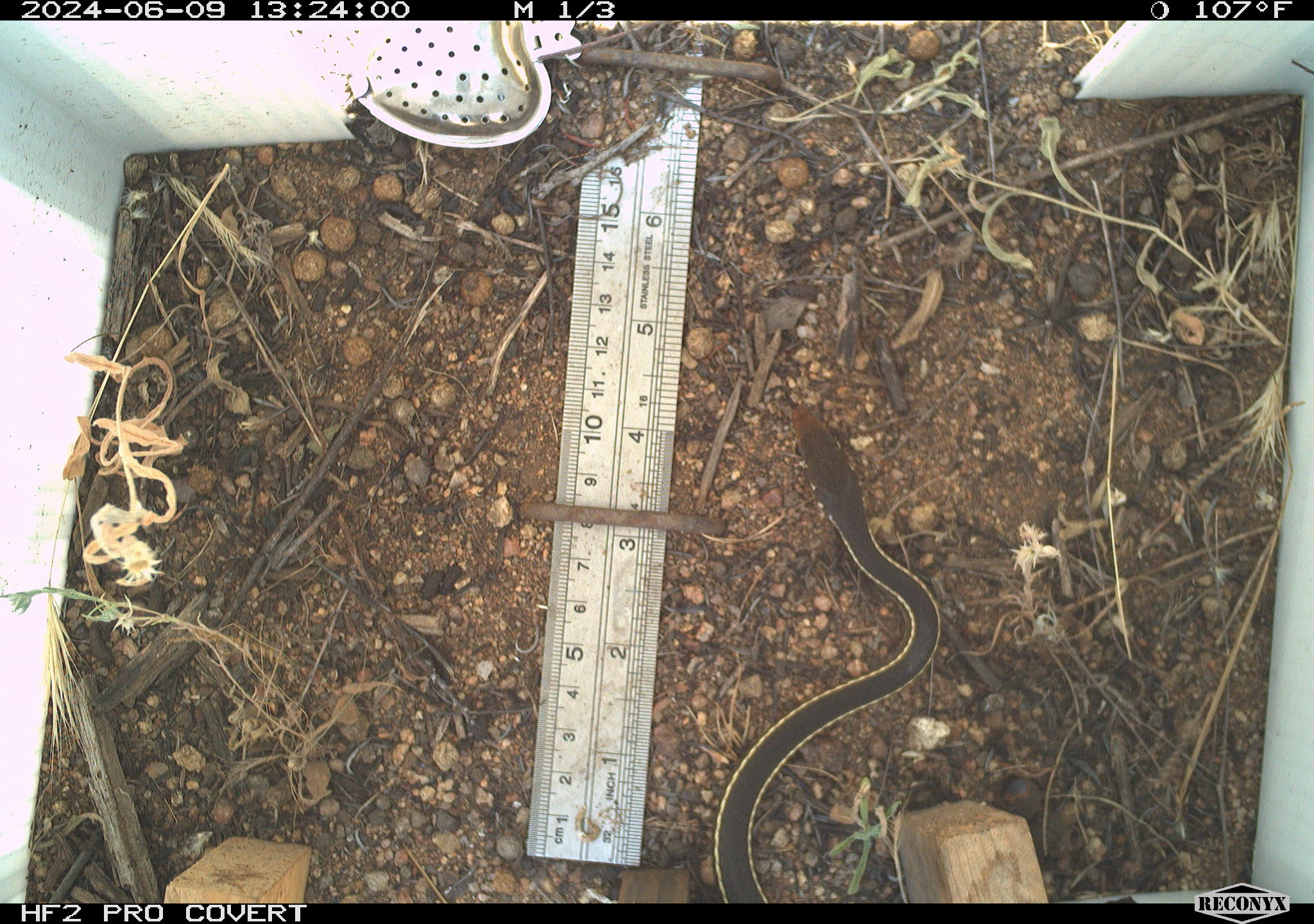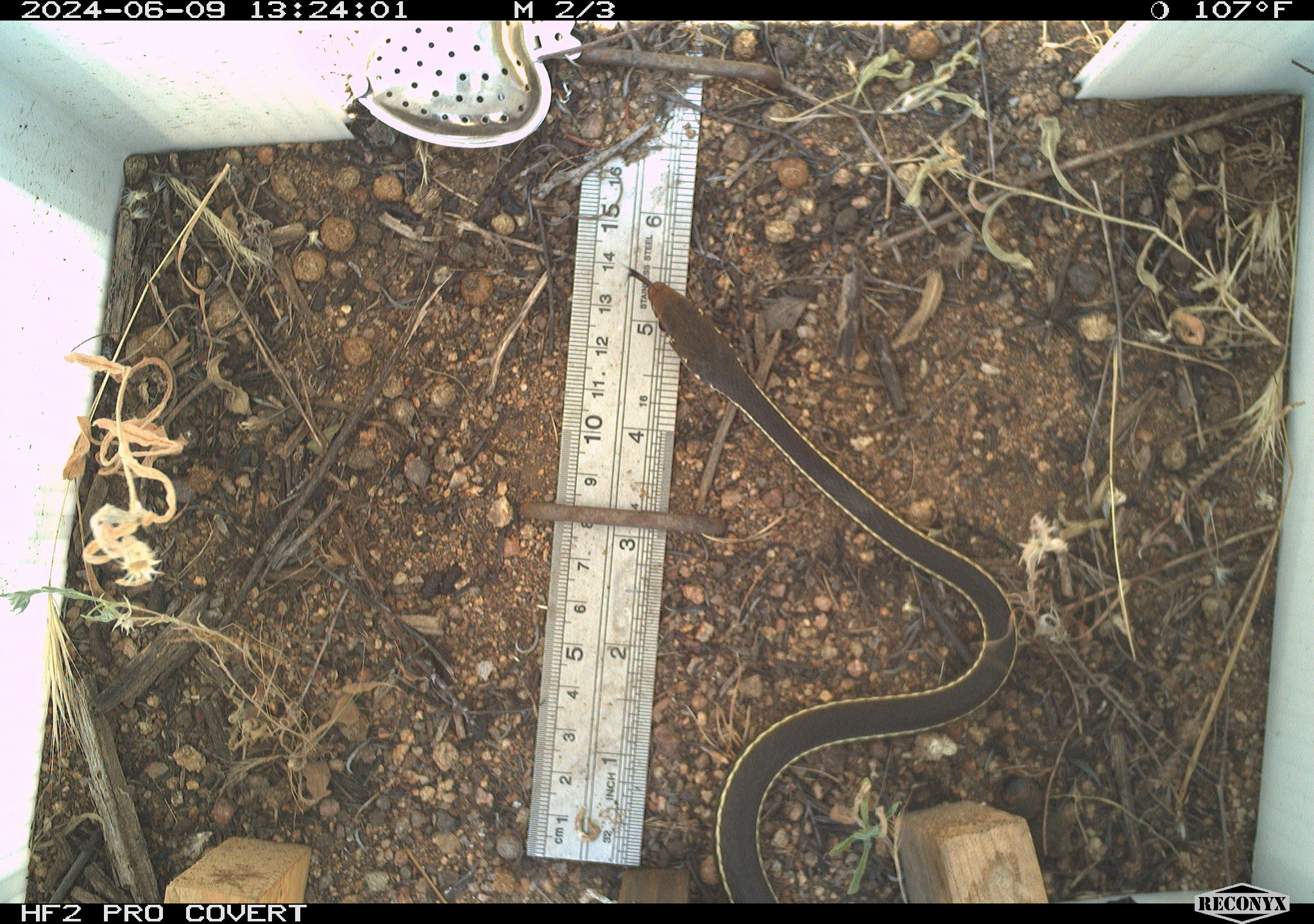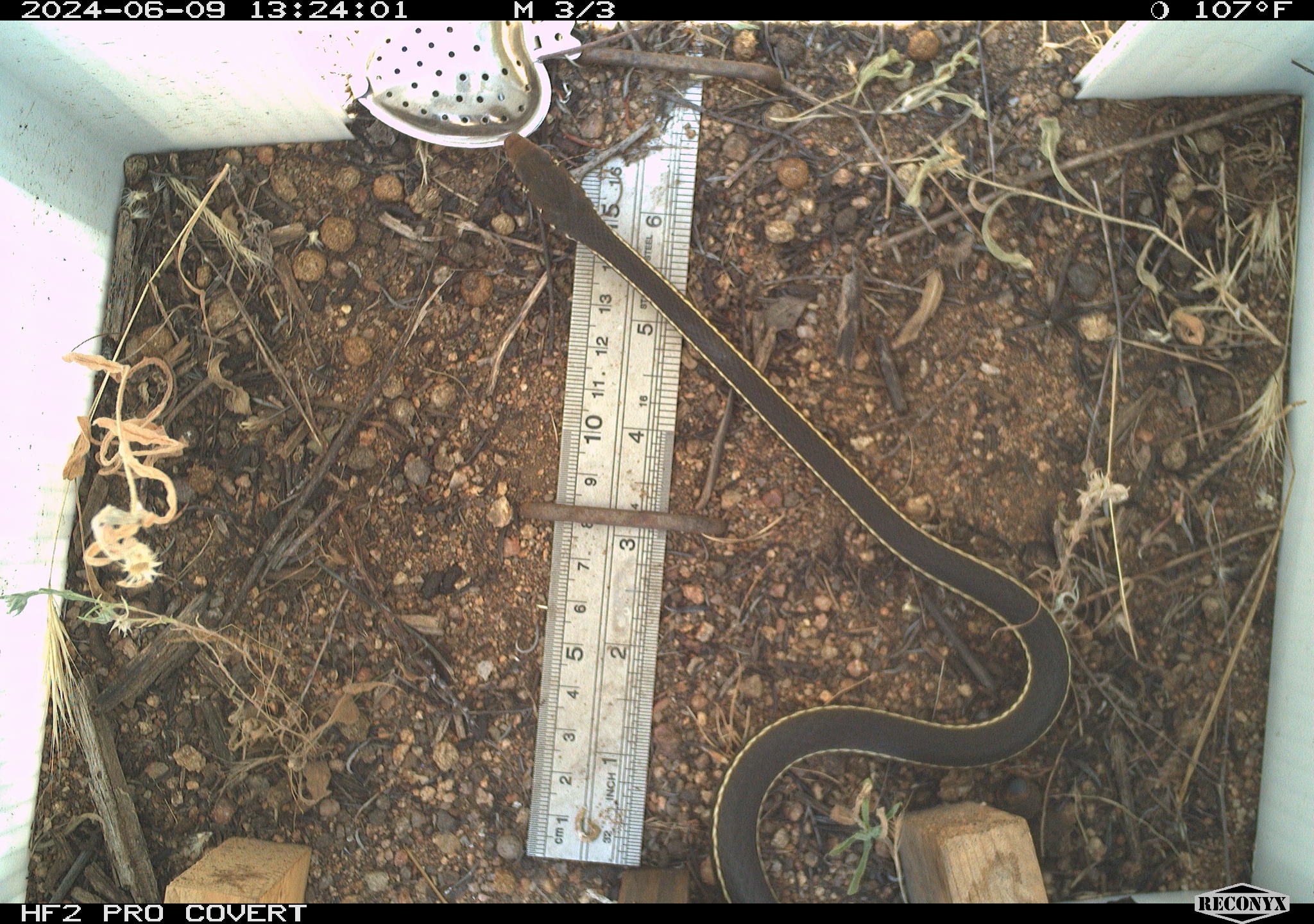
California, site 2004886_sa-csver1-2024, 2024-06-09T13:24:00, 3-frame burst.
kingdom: Animalia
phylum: Chordata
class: Reptilia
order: Squamata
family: Colubridae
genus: Masticophis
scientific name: Masticophis lateralis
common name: striped racer